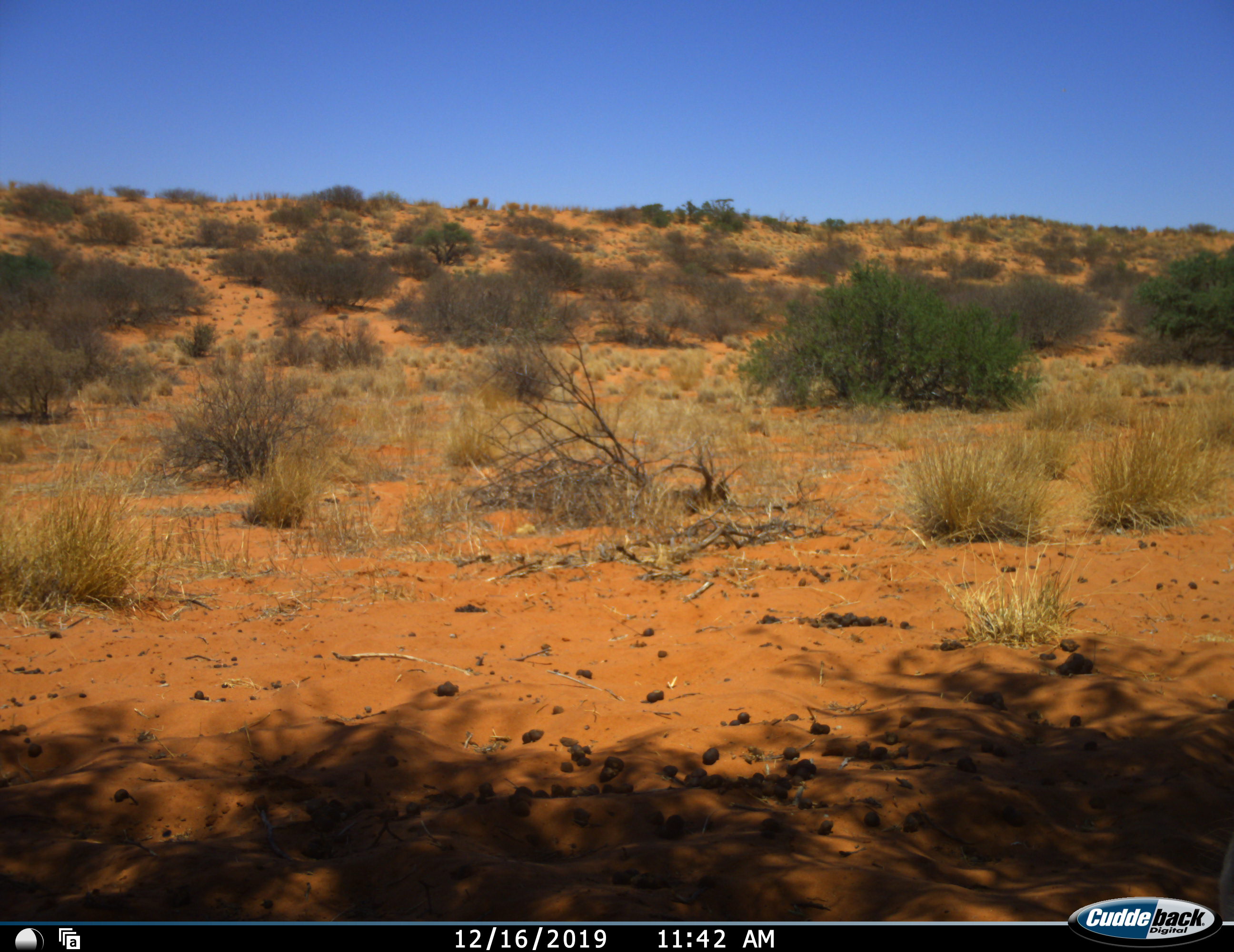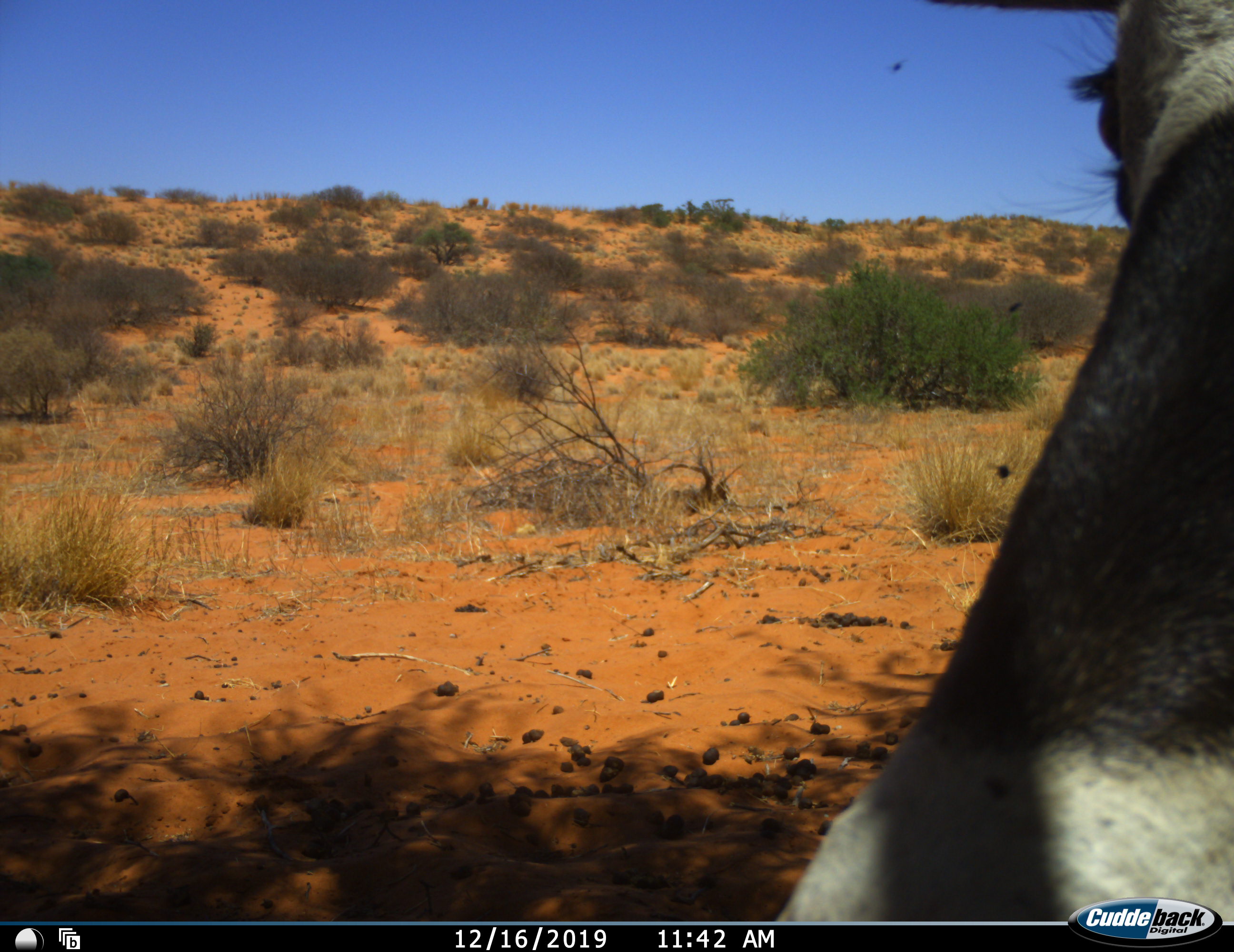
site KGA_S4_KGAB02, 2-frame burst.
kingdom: Animalia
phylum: Chordata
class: Mammalia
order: Artiodactyla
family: Bovidae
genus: Oryx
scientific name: Oryx gazella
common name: gemsbok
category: oryx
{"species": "oryx (gemsbok) (Oryx gazella)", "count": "1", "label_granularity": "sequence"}